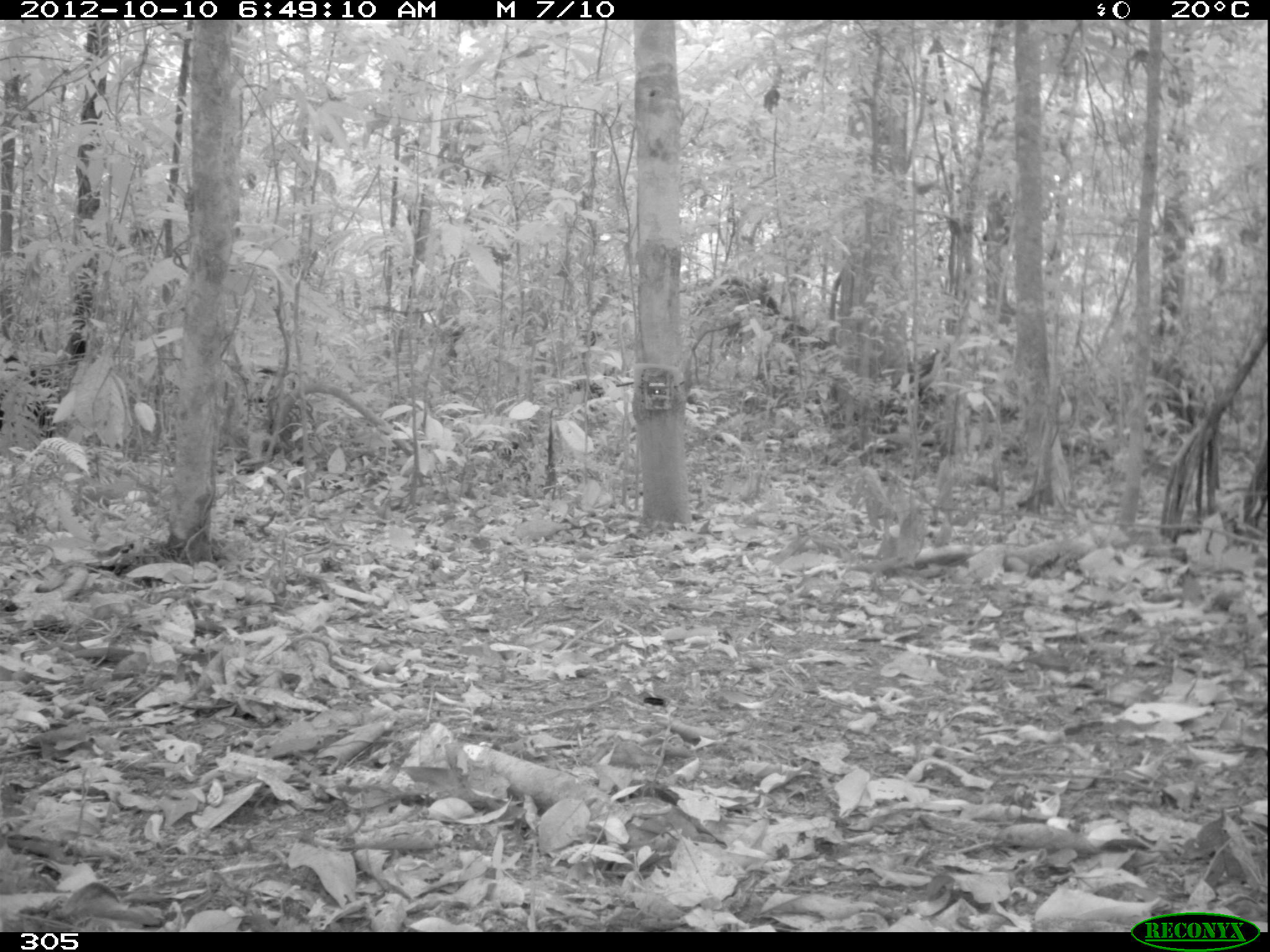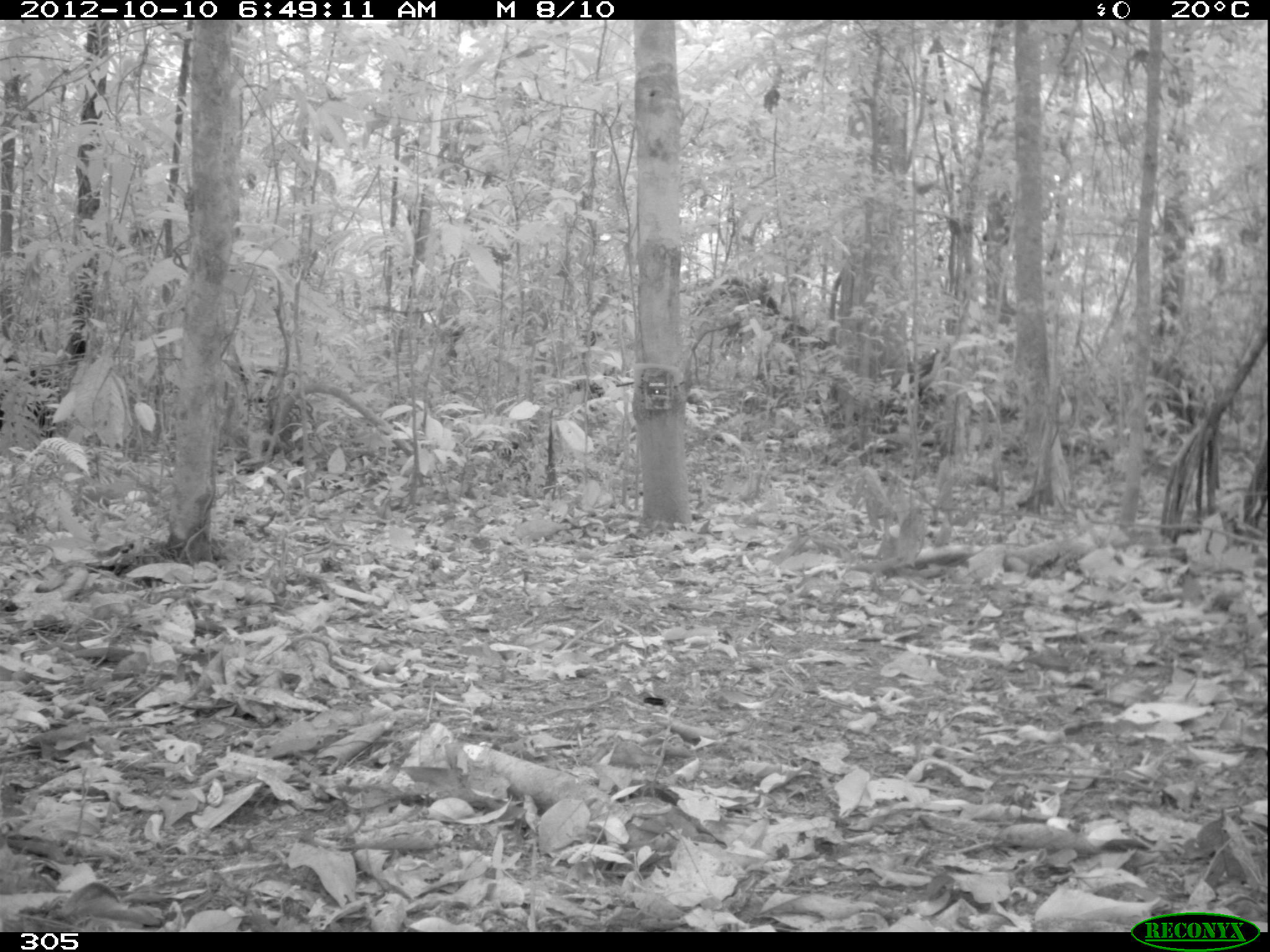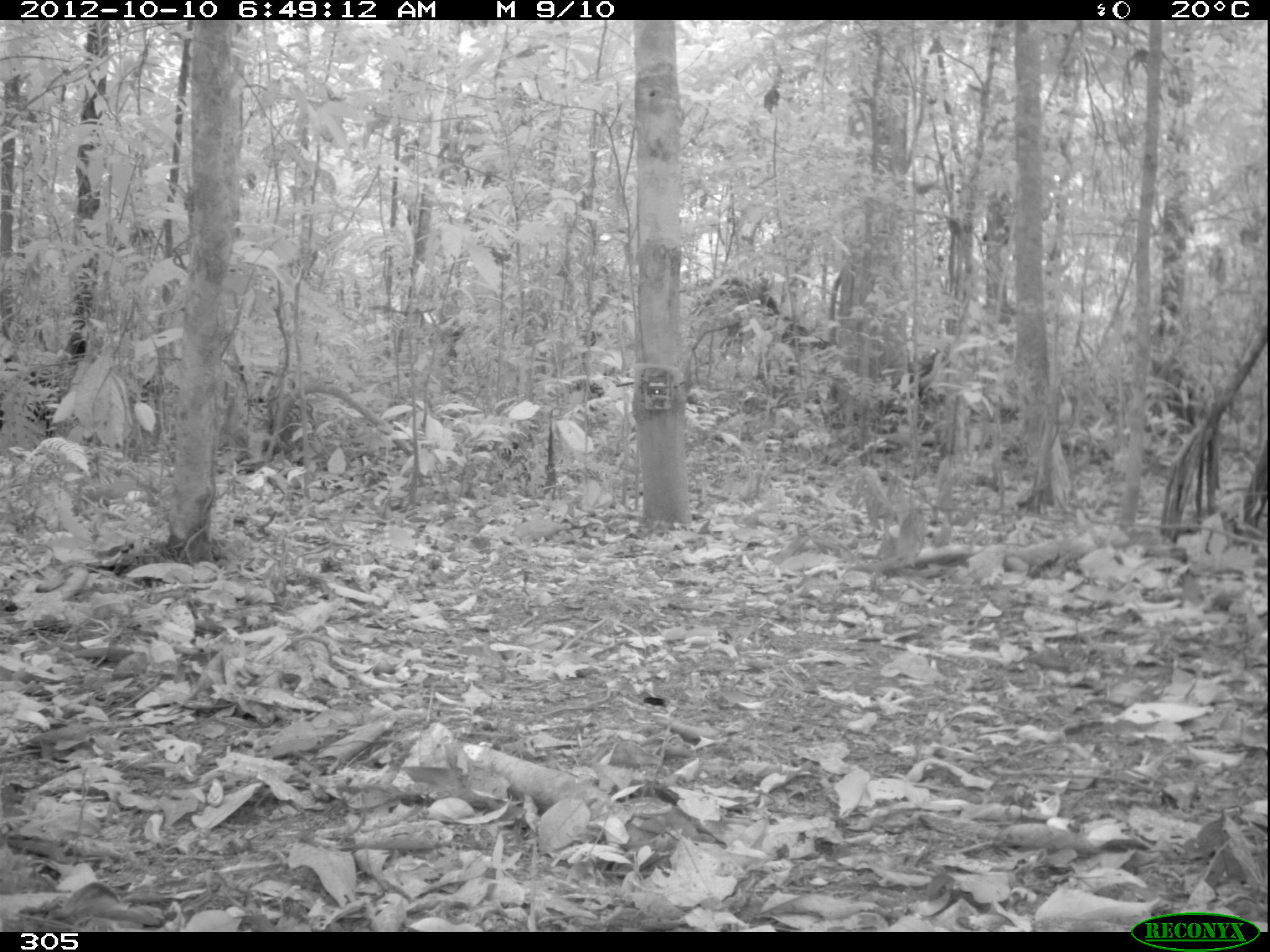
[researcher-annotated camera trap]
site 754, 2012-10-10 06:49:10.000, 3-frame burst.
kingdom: Animalia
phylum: Chordata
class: Mammalia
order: Artiodactyla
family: Tayassuidae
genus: Tayassu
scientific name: Tayassu pecari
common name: white-lipped peccary